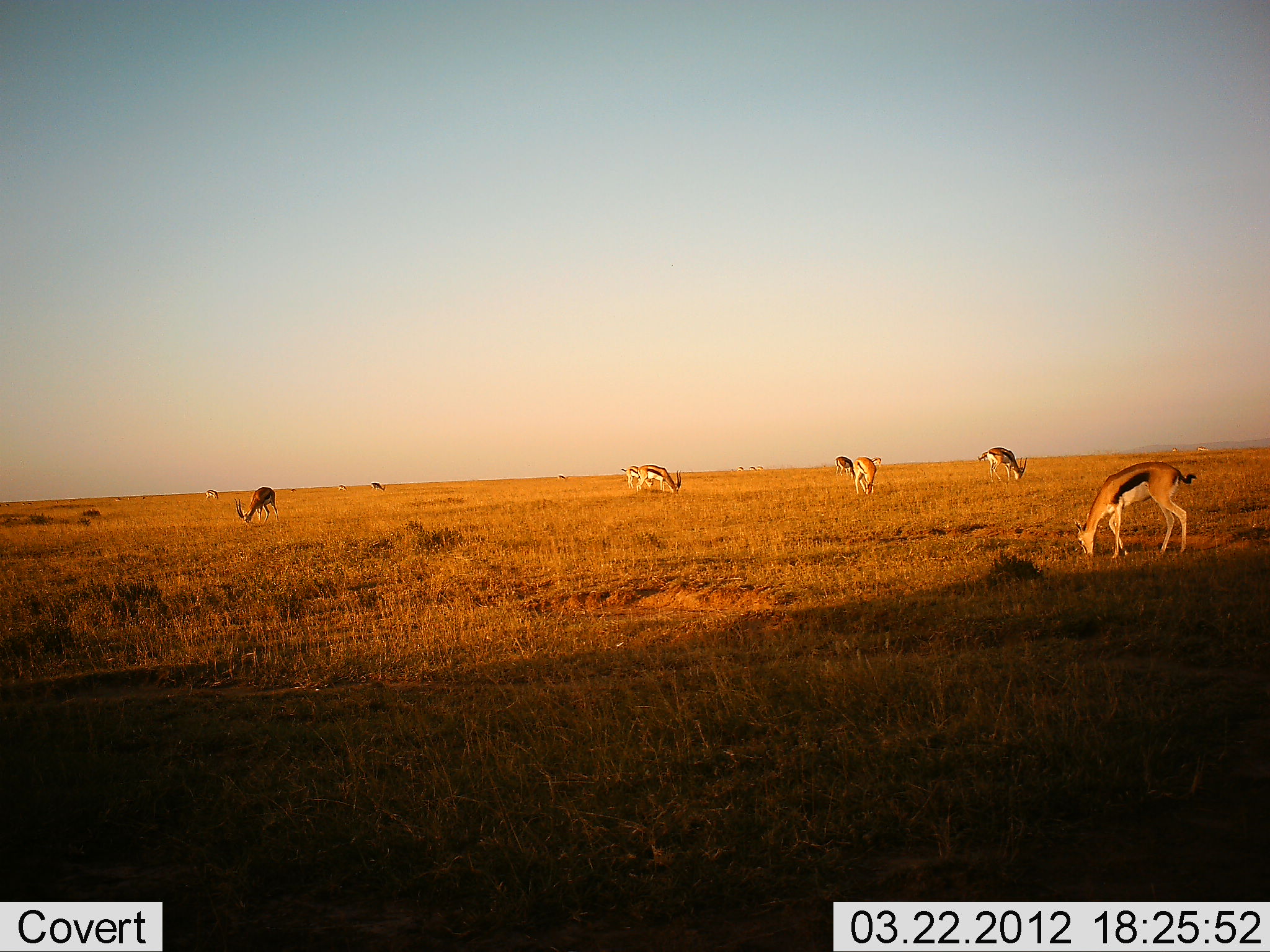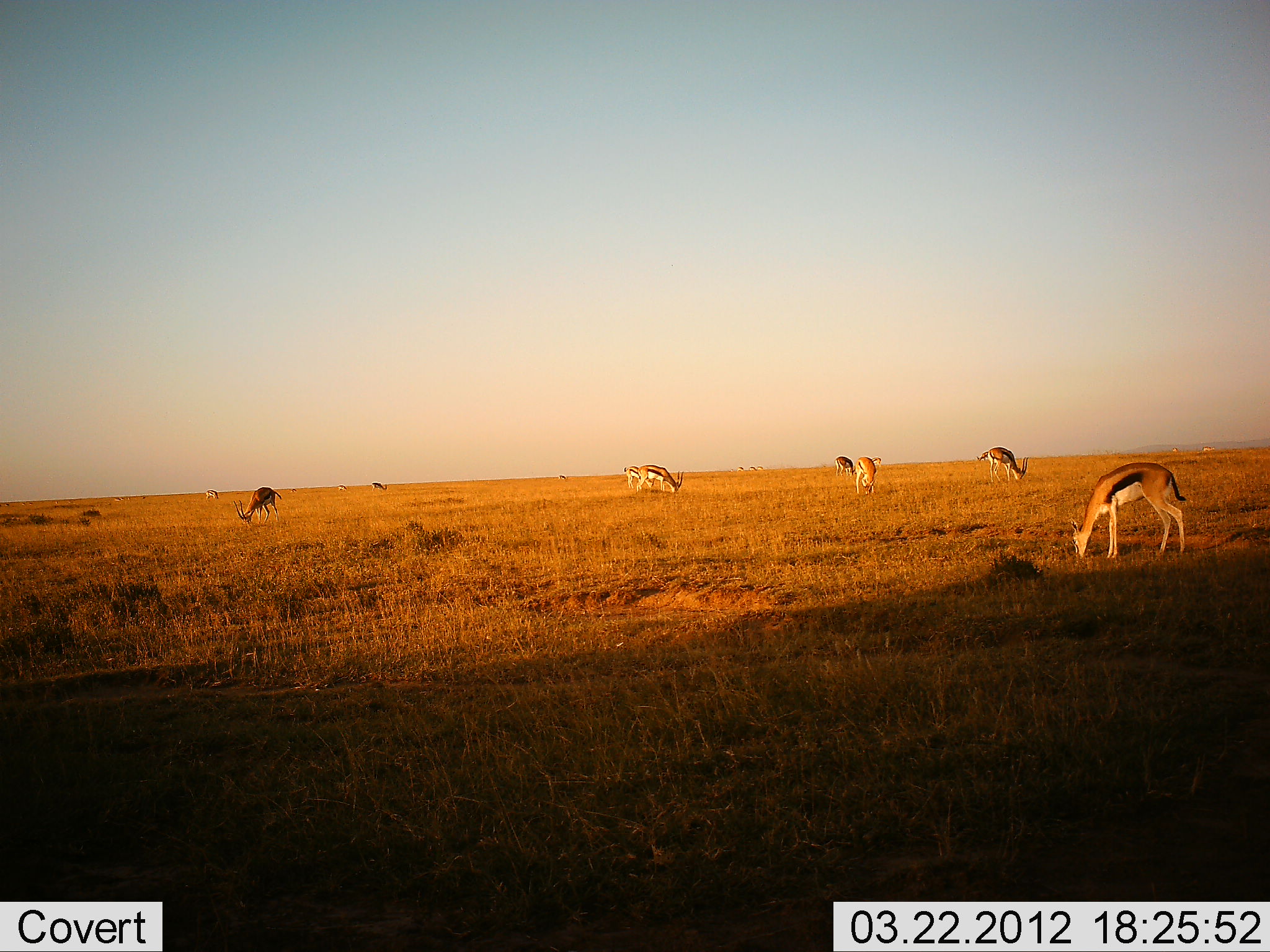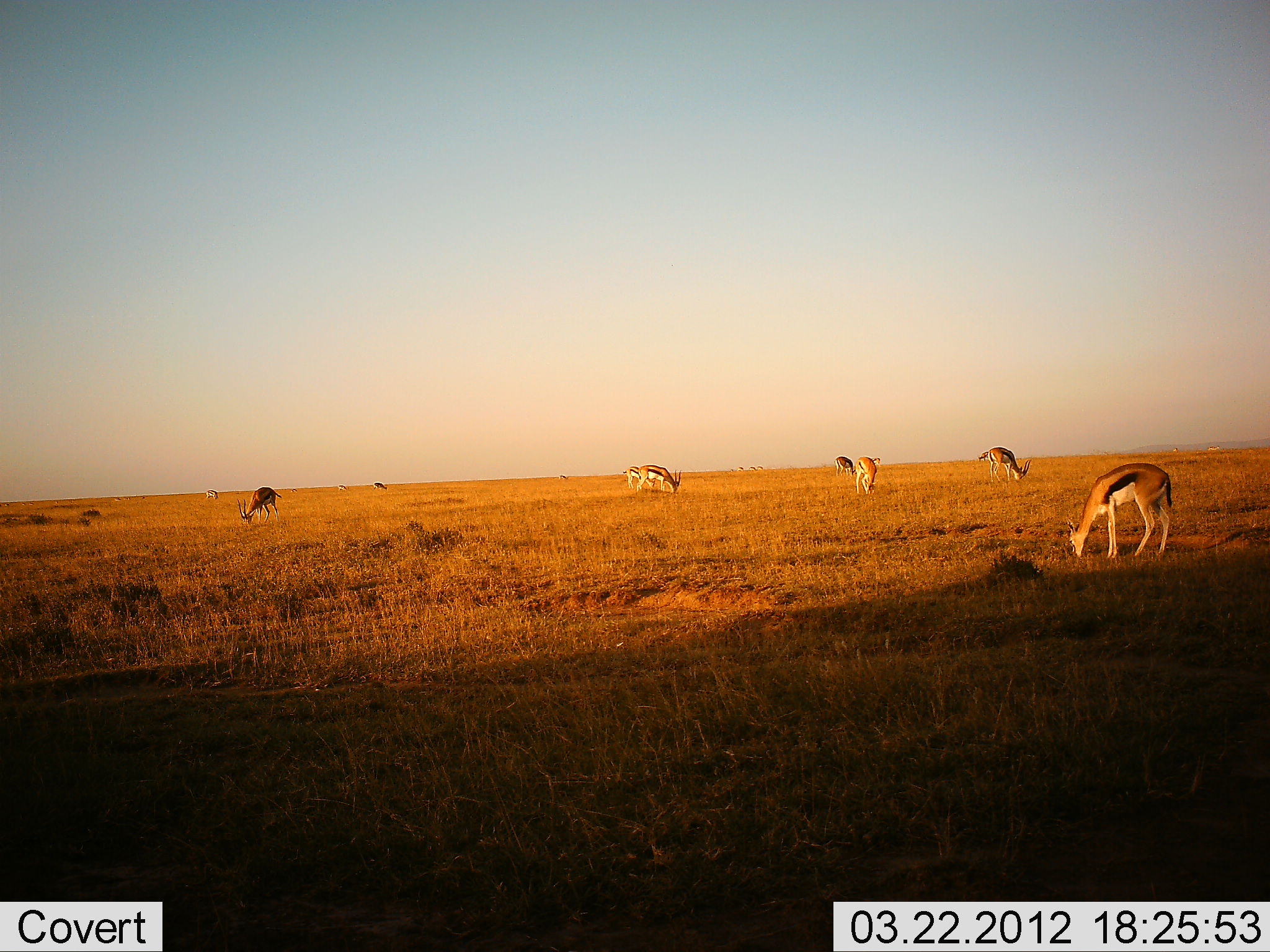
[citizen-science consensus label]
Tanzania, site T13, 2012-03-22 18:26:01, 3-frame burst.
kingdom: Animalia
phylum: Chordata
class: Mammalia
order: Artiodactyla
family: Bovidae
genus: Eudorcas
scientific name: Eudorcas thomsonii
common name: thomson's gazelle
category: gazellethomsons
Gazellethomsons (thomson's gazelle) (Eudorcas thomsonii), count 10. Behavior (volunteer vote fractions): standing 17%, resting 0%, moving 4%, interacting 0%. Young present (vote fraction): 0%. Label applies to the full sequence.